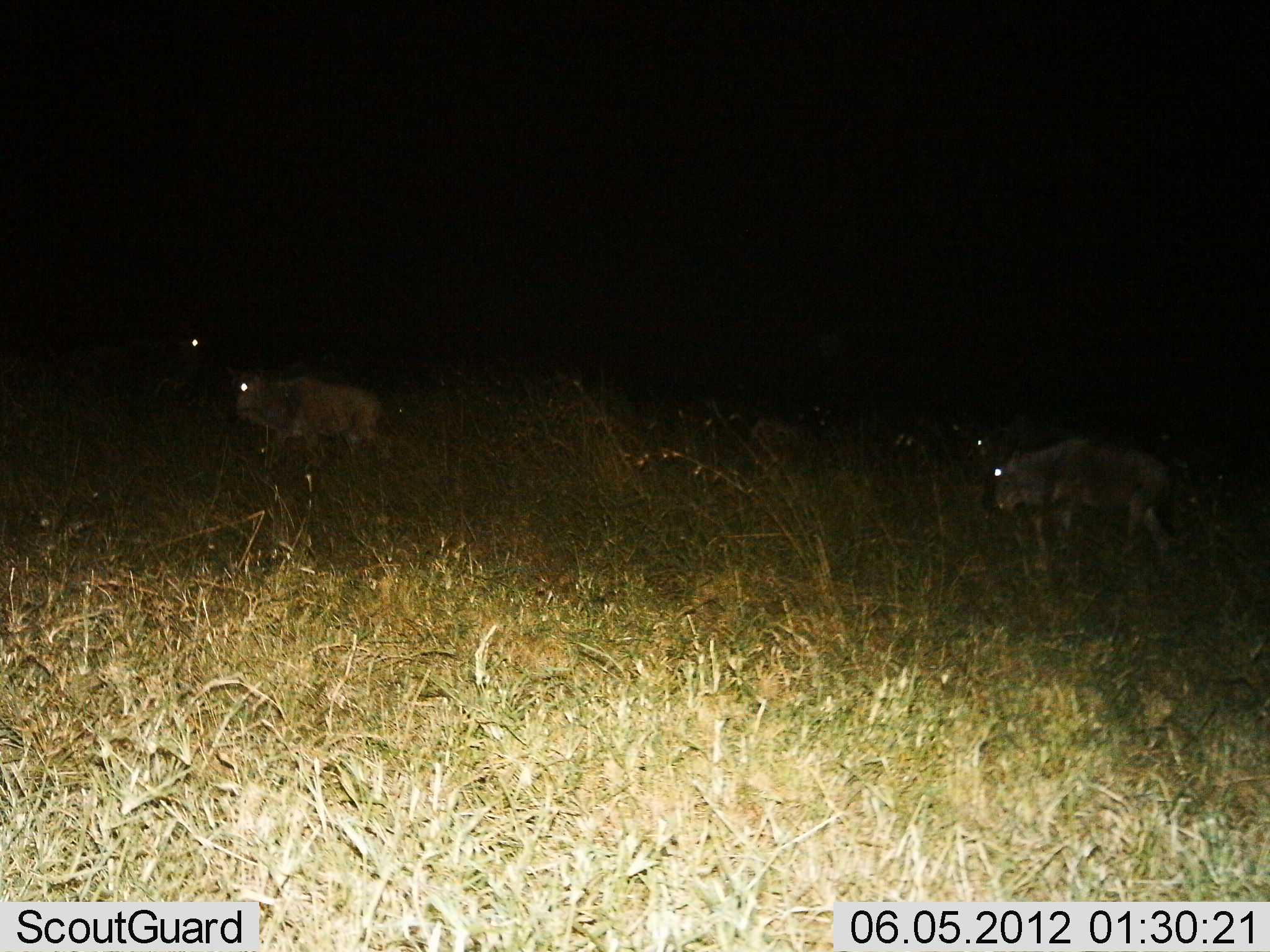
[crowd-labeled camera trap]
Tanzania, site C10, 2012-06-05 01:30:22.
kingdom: Animalia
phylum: Chordata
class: Mammalia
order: Artiodactyla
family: Bovidae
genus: Connochaetes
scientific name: Connochaetes taurinus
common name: blue wildebeest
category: wildebeest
Wildebeest (blue wildebeest) (Connochaetes taurinus), count 4. Behavior (volunteer vote fractions): standing 60%, resting 0%, moving 70%, interacting 0%. Young present (vote fraction): 0%. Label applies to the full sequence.